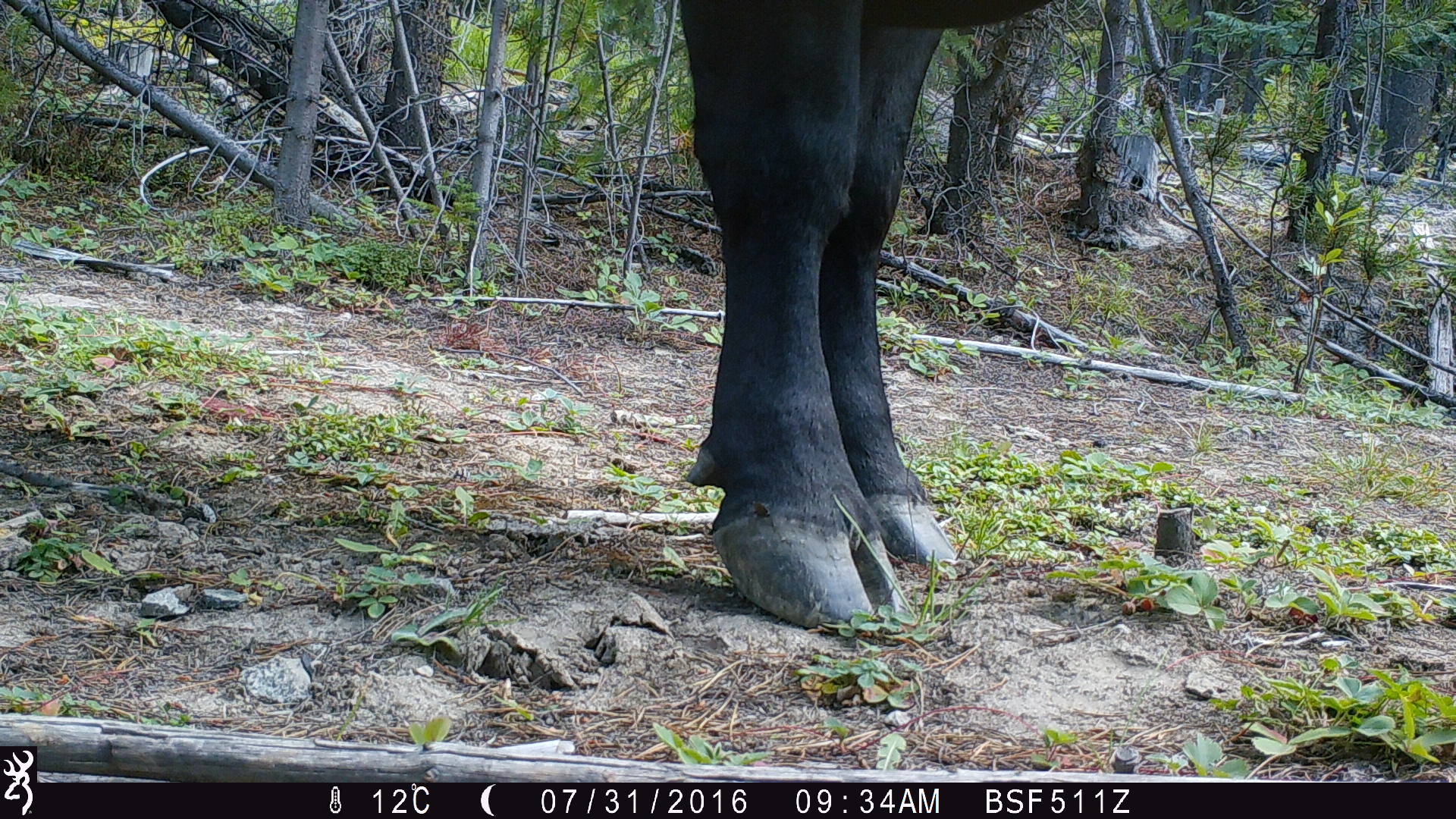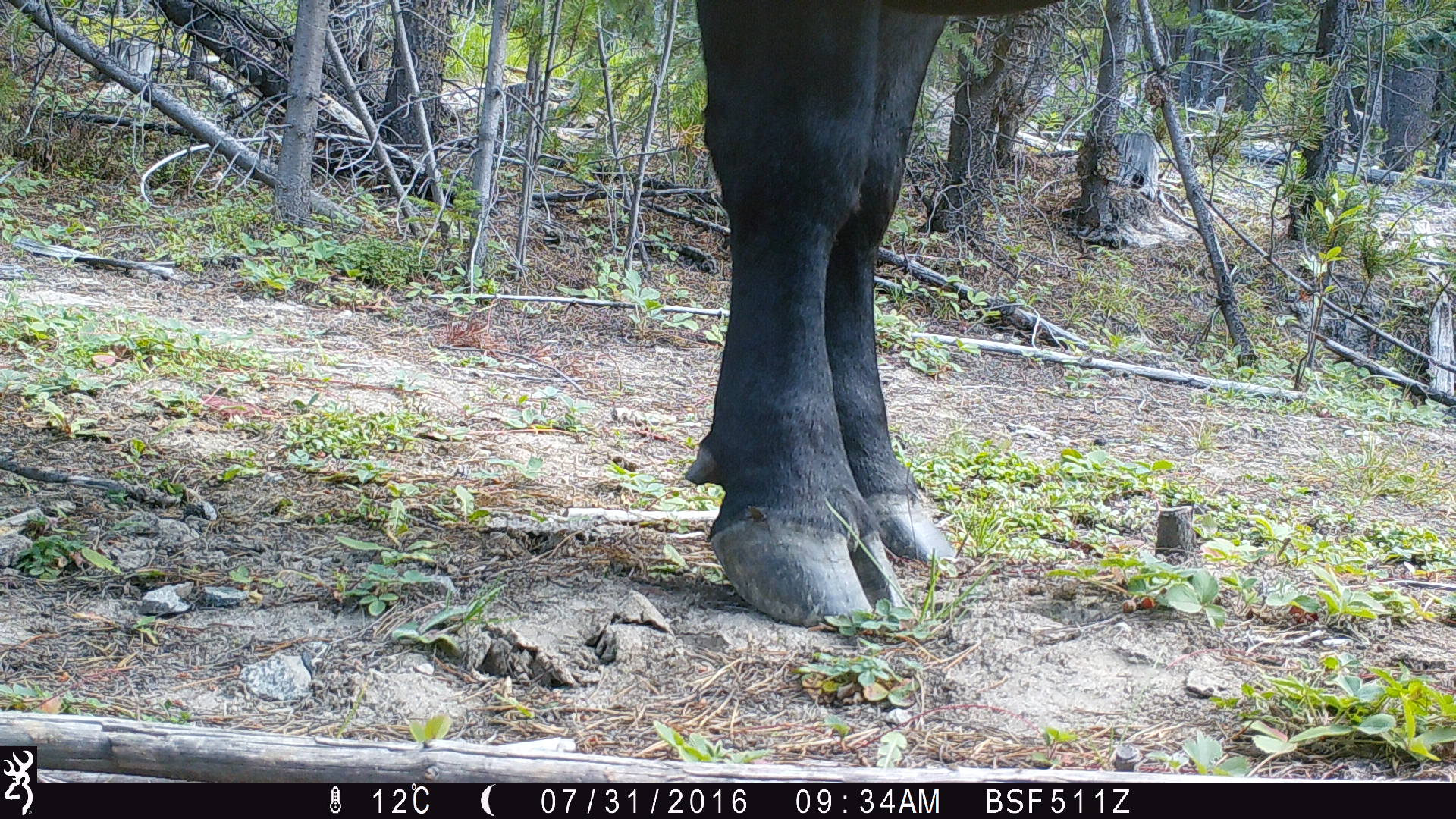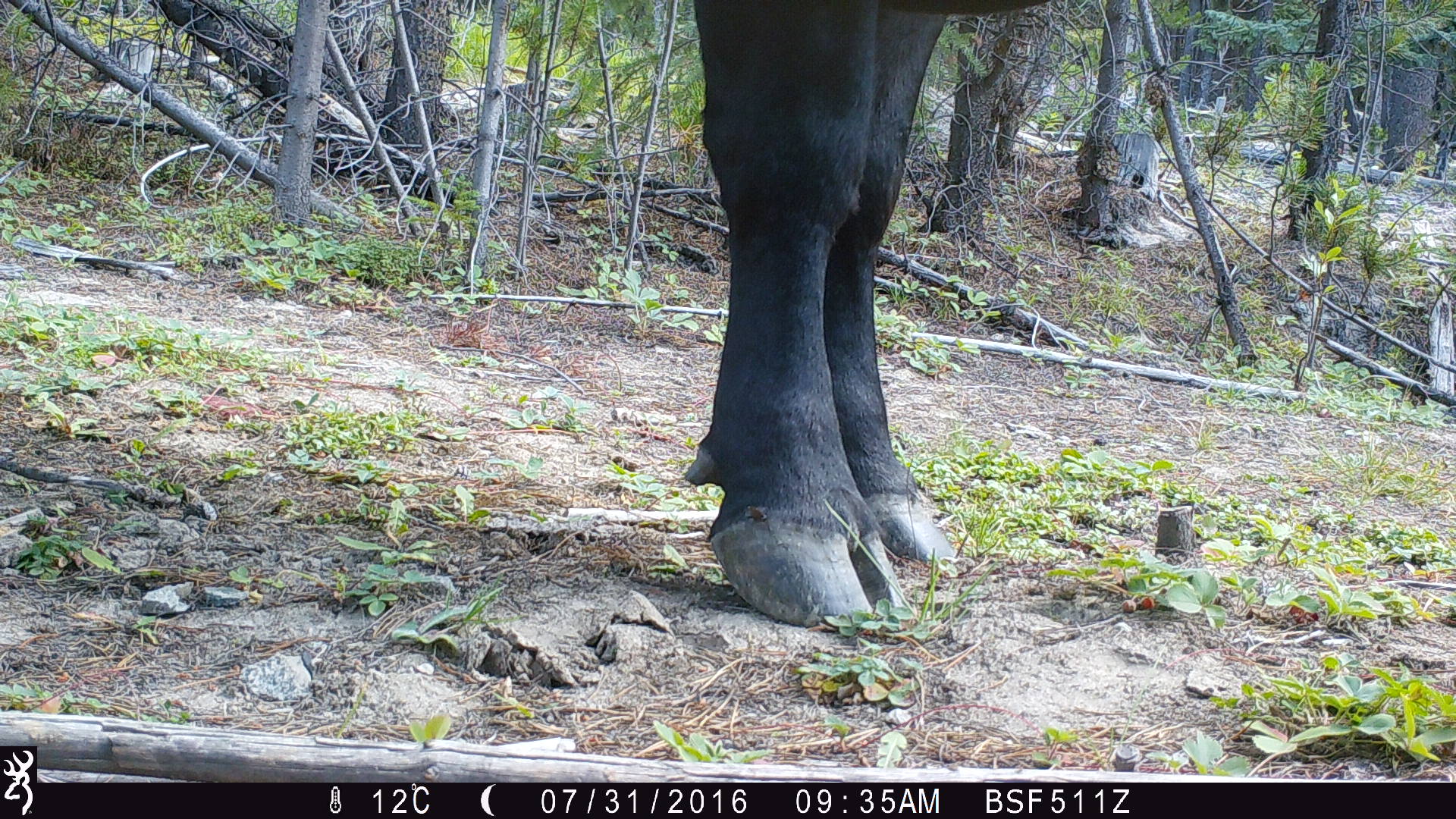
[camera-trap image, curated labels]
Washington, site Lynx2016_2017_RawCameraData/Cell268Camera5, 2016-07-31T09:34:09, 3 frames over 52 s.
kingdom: Animalia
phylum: Chordata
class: Mammalia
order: Artiodactyla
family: Bovidae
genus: Bos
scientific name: Bos taurus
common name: domestic cattle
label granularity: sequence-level